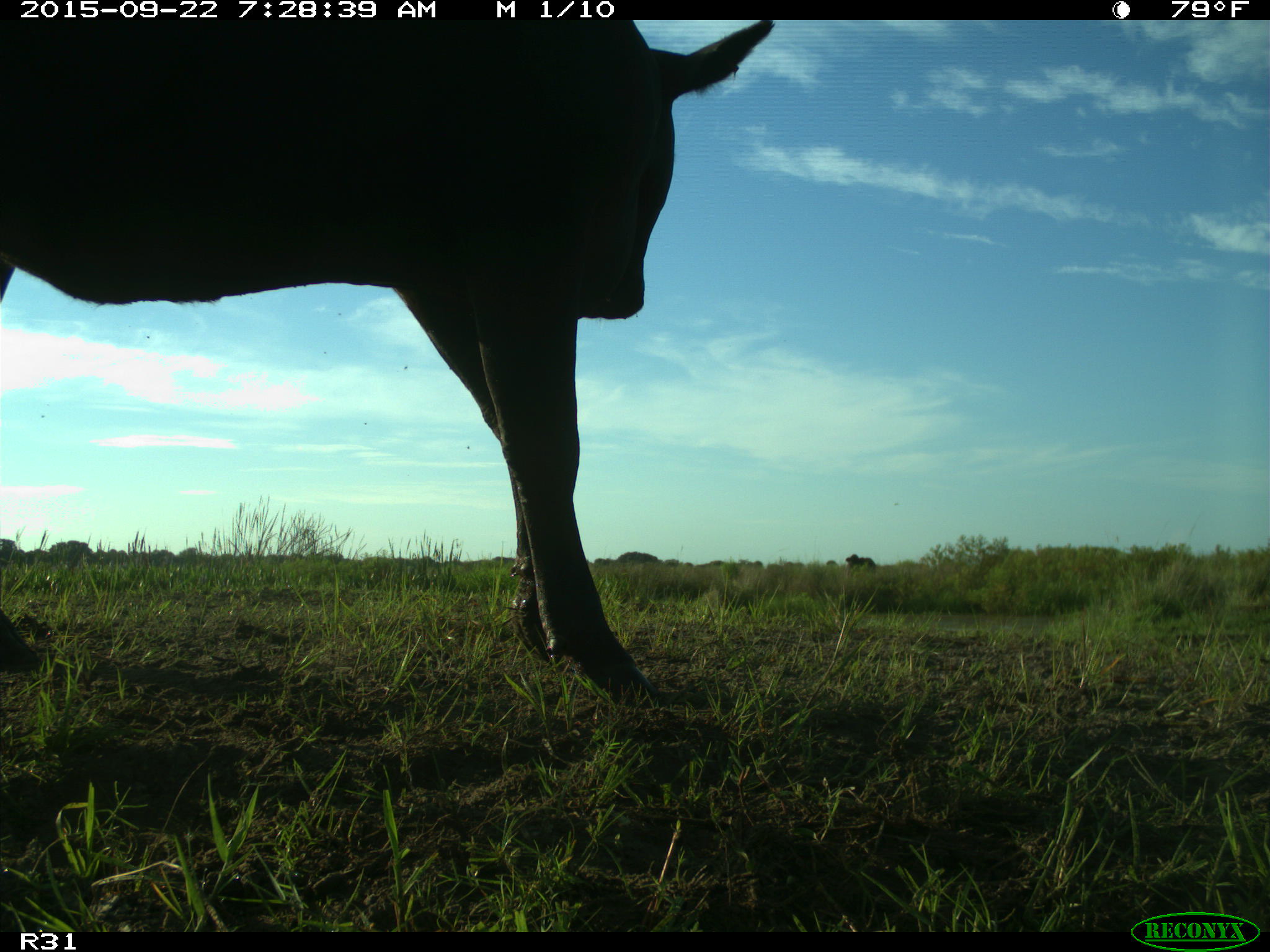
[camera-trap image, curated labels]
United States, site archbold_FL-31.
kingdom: Animalia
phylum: Chordata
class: Mammalia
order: Artiodactyla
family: Bovidae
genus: Bos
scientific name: Bos taurus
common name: domestic cow